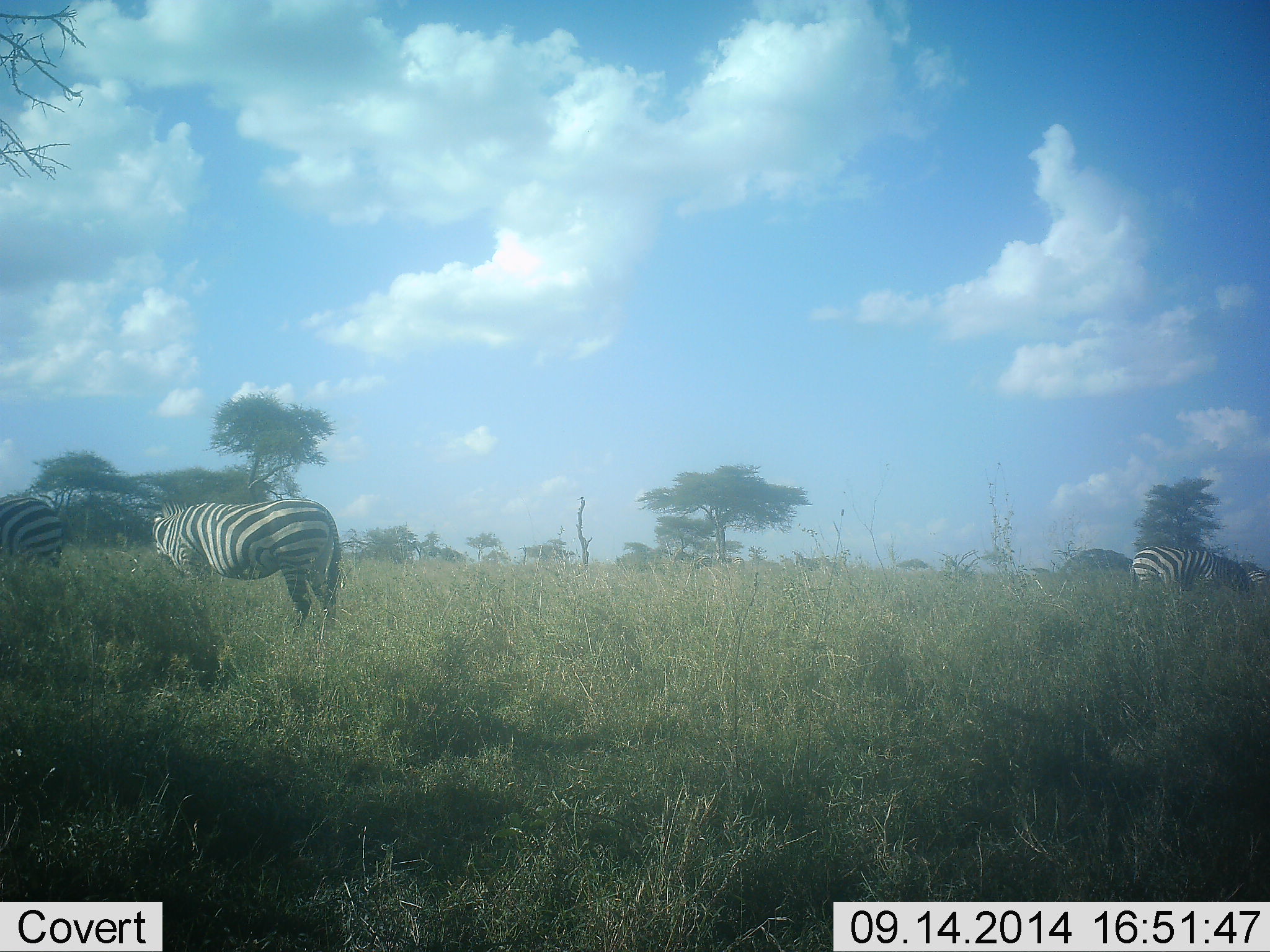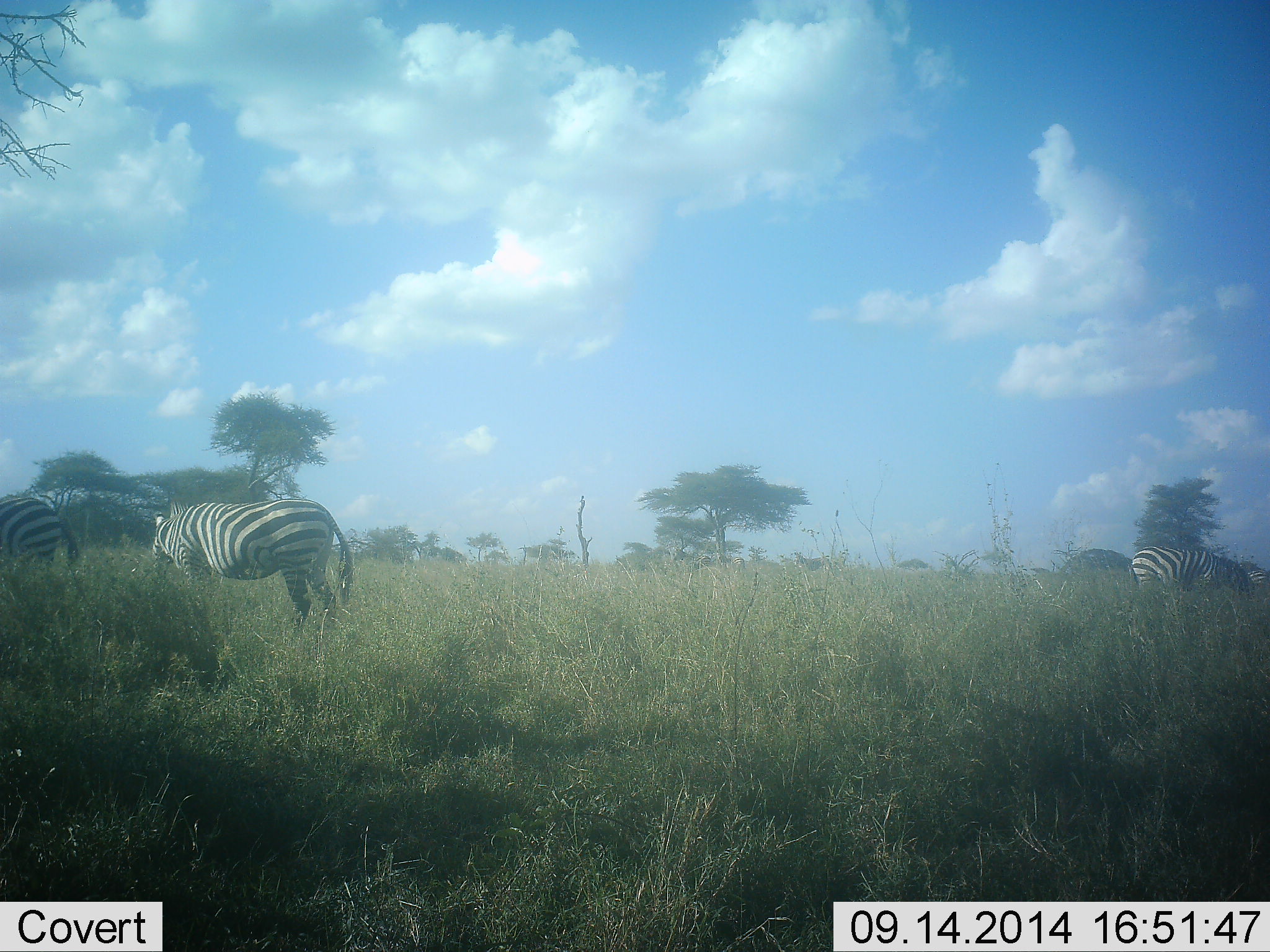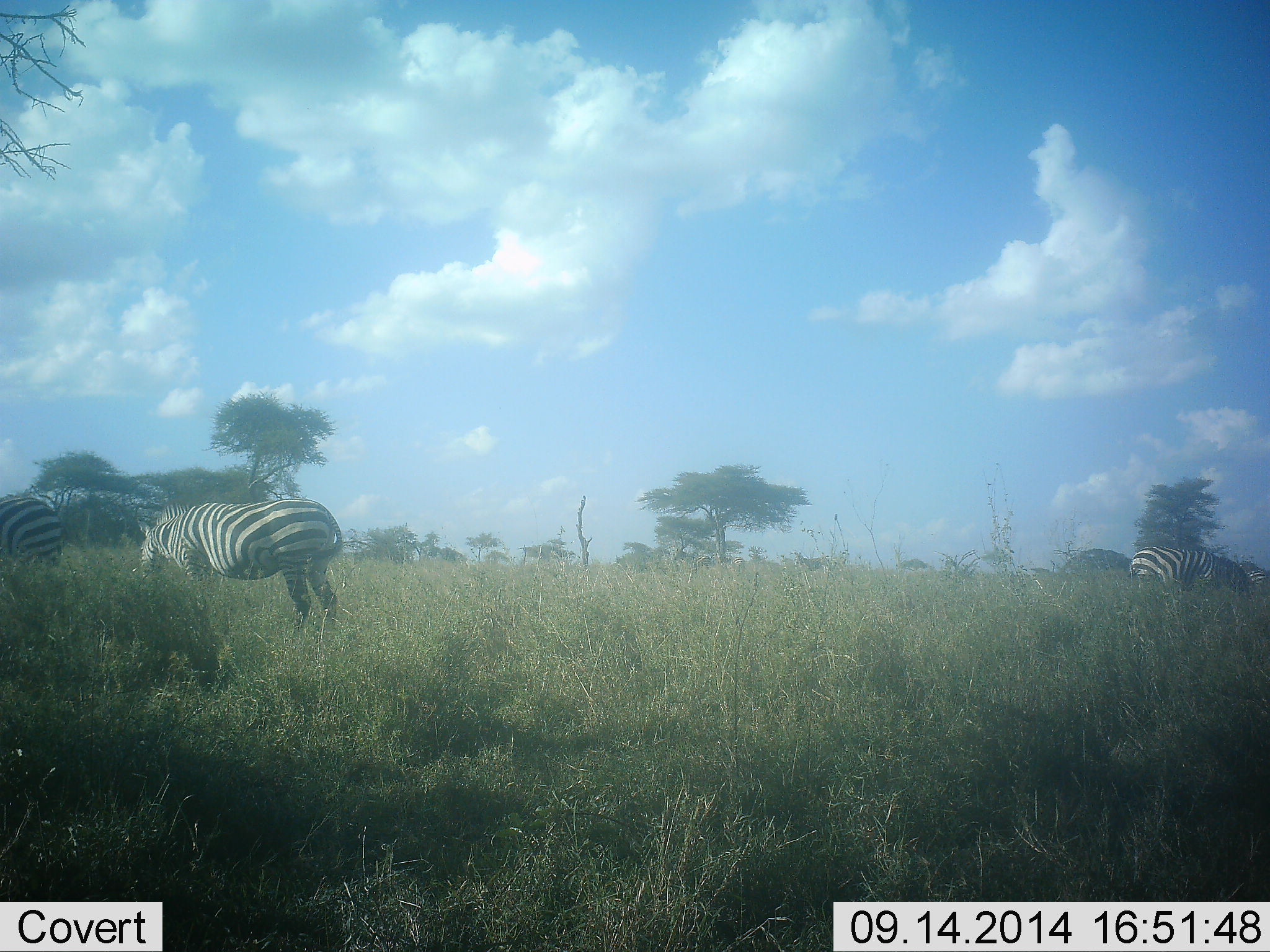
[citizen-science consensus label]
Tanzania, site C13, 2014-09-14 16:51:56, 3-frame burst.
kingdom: Animalia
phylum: Chordata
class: Mammalia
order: Perissodactyla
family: Equidae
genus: Equus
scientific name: Equus quagga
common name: plains zebra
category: zebra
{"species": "zebra (plains zebra) (Equus quagga)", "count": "3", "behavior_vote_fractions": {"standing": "40%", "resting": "0%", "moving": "10%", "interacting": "0%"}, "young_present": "0%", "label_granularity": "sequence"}